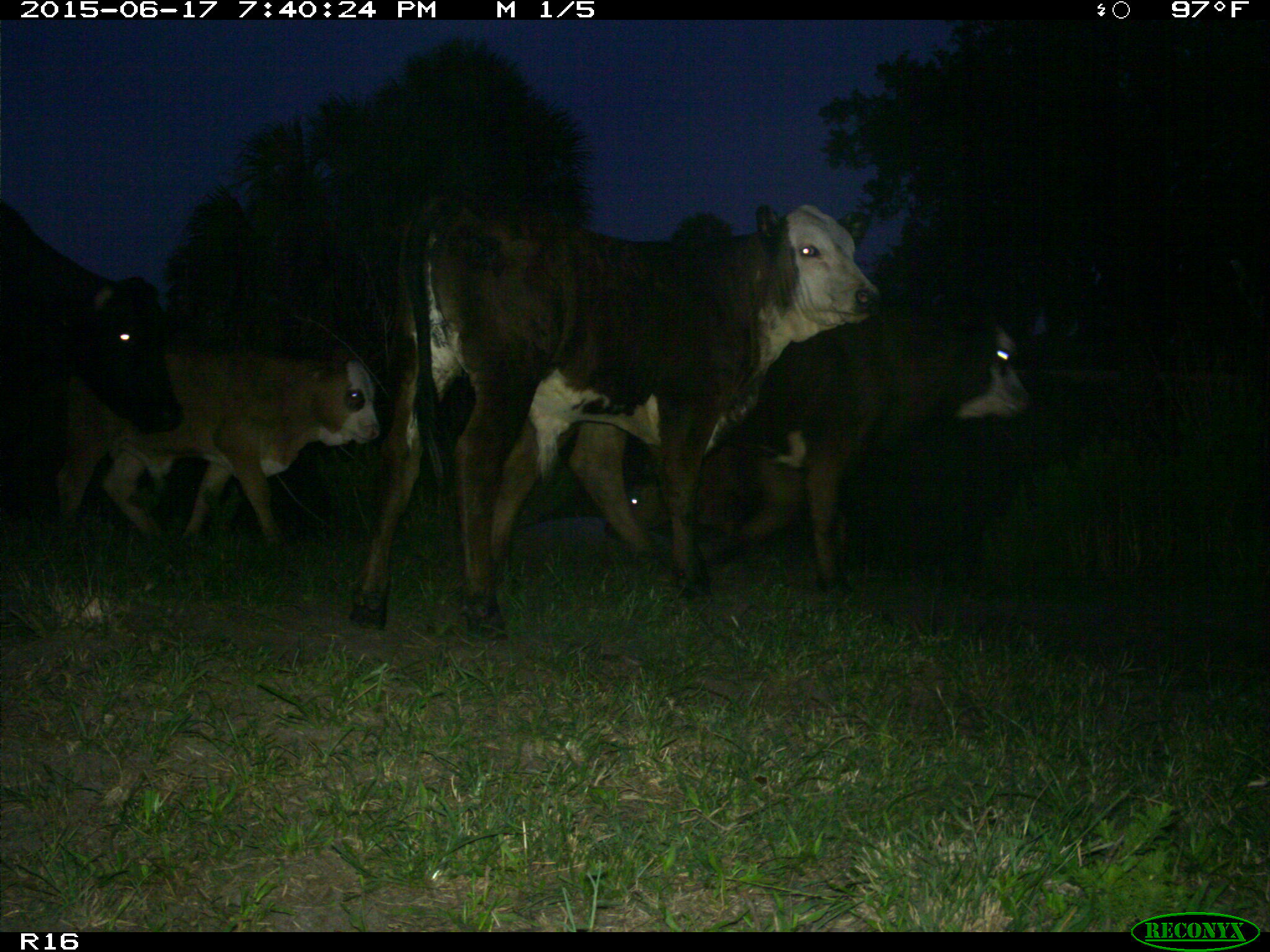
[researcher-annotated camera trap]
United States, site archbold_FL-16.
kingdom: Animalia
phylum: Chordata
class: Mammalia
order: Artiodactyla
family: Bovidae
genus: Bos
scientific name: Bos taurus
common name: domestic cow